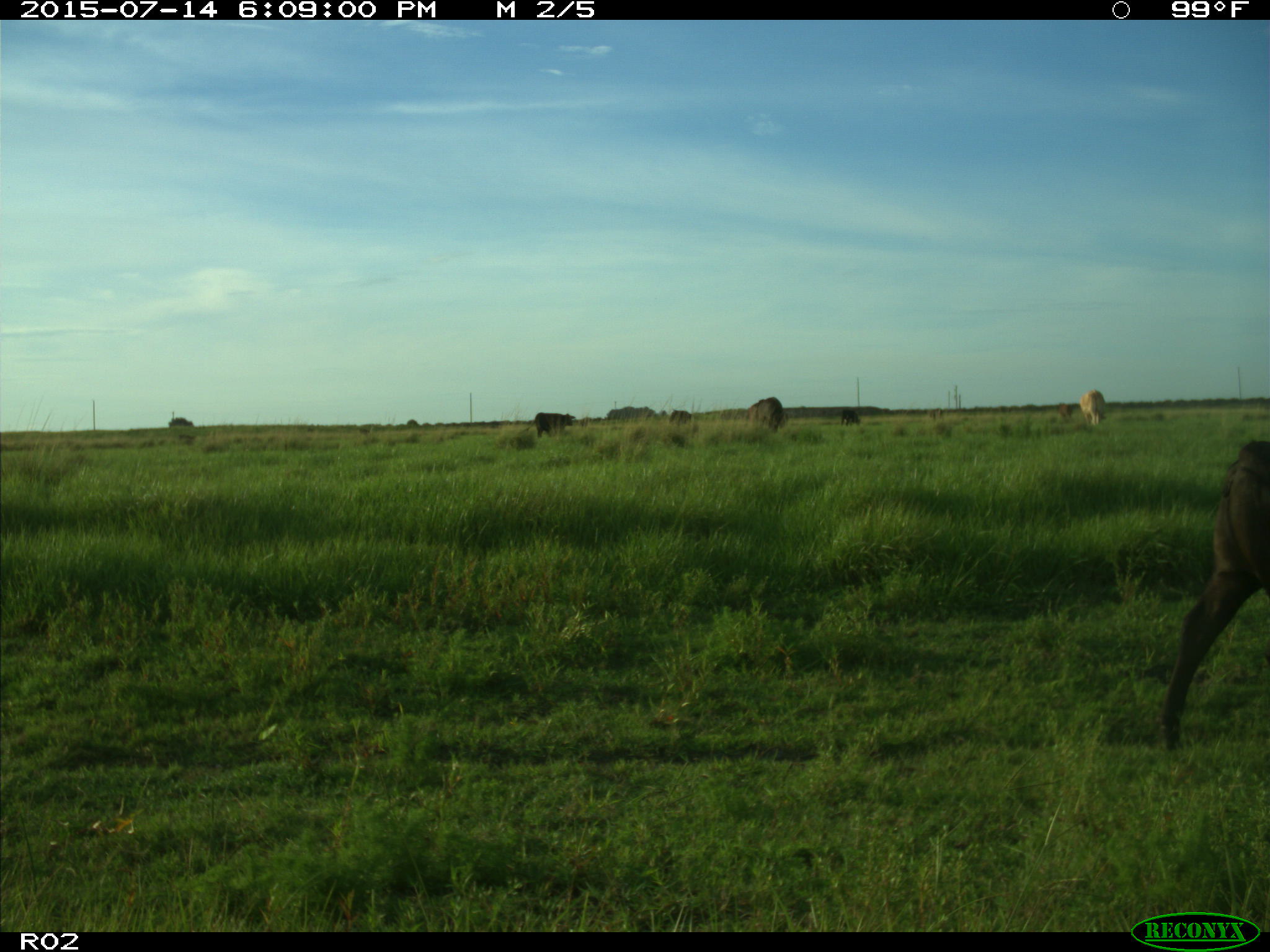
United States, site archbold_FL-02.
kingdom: Animalia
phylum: Chordata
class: Mammalia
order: Artiodactyla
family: Bovidae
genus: Bos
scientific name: Bos taurus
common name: domestic cow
Bos taurus (domestic cow).